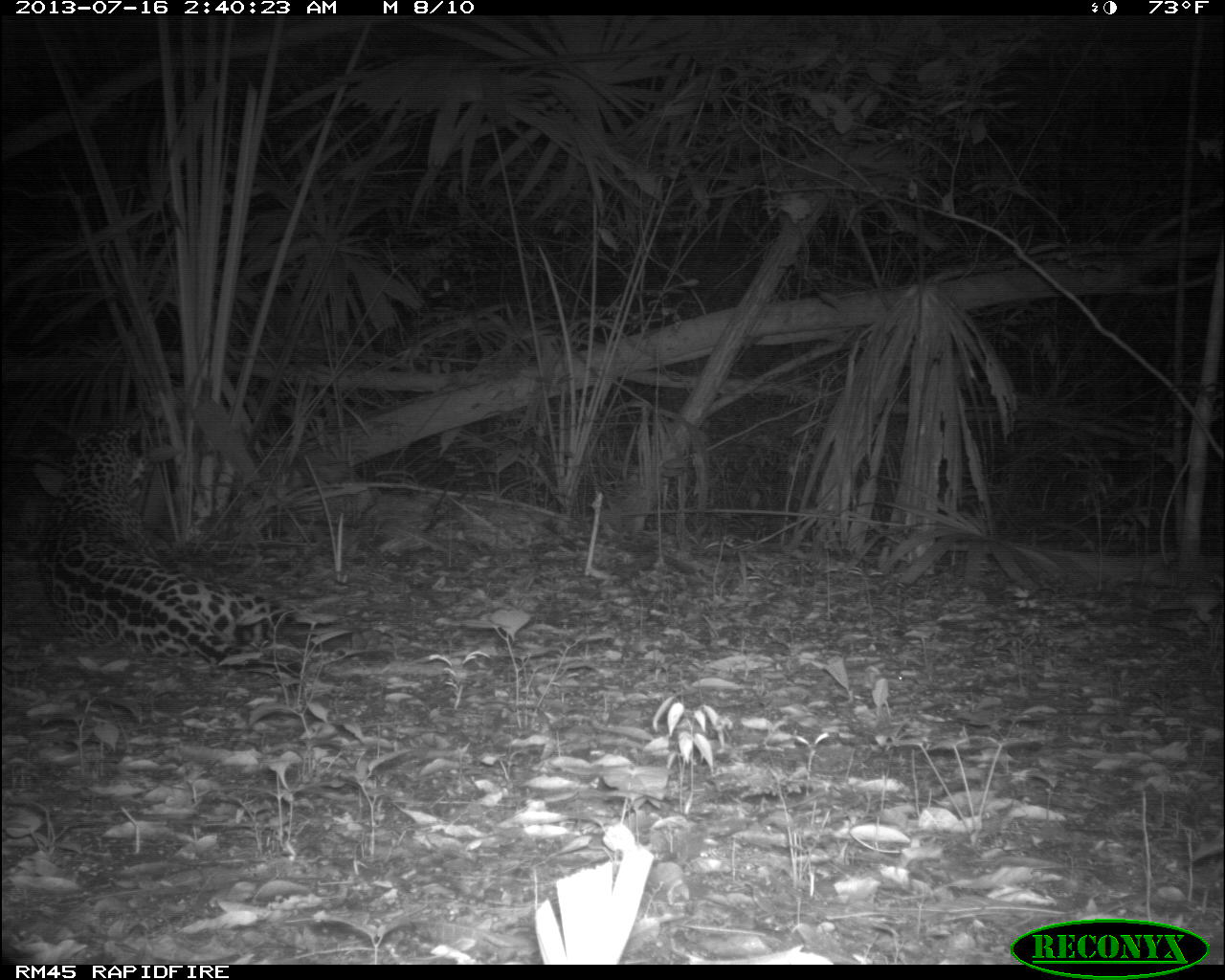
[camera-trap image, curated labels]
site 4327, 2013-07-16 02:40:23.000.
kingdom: Animalia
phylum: Chordata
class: Mammalia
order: Carnivora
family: Felidae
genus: Panthera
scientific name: Panthera onca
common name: jaguar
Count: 1.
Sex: male.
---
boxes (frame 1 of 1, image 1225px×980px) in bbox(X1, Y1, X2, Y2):
panthera onca: bbox(33, 422, 317, 670)